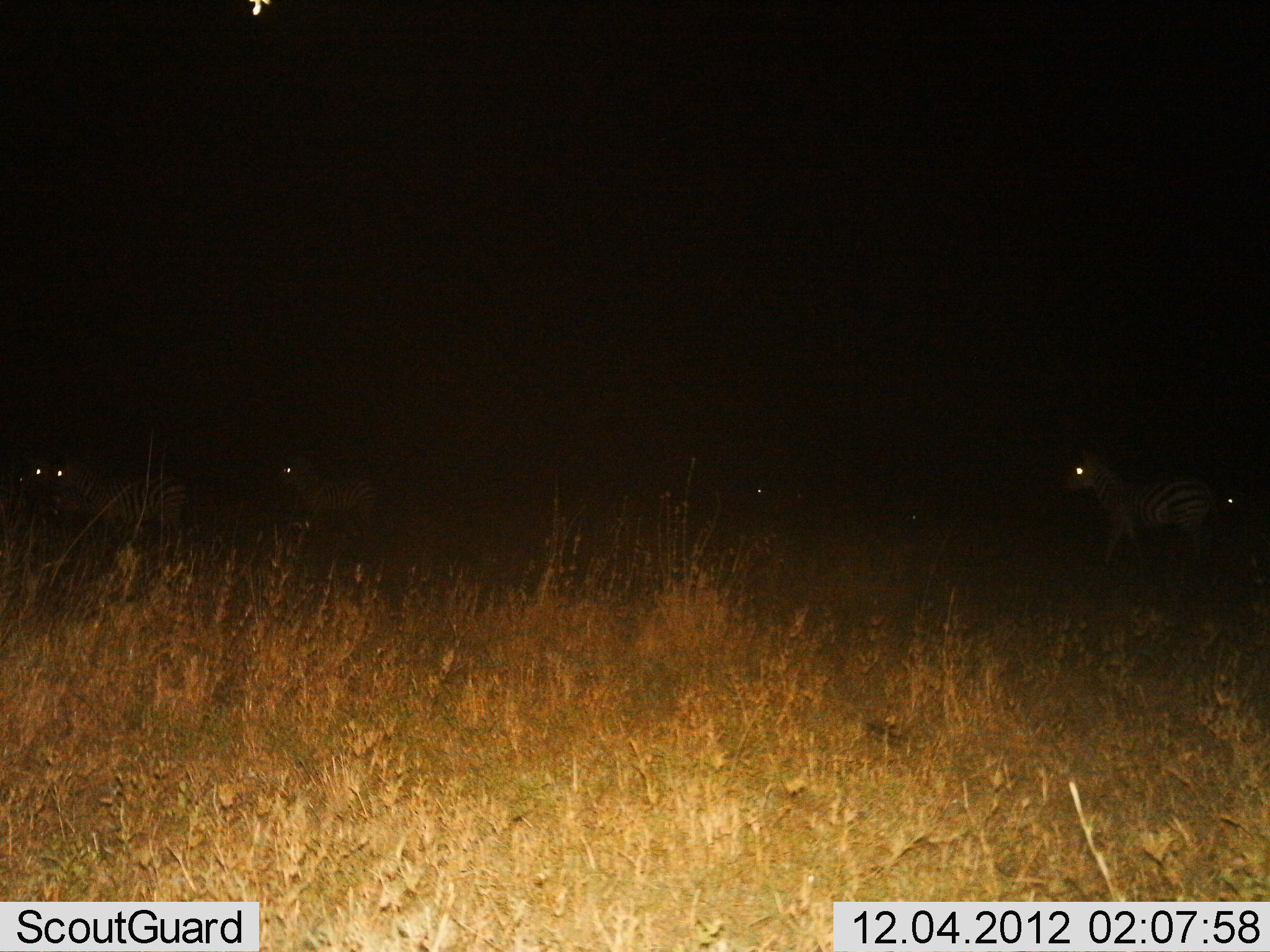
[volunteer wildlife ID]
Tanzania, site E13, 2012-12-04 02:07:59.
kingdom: Animalia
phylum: Chordata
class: Mammalia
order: Perissodactyla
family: Equidae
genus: Equus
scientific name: Equus quagga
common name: plains zebra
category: zebra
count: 5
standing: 60%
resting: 0%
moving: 60%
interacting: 0%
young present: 10%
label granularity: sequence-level